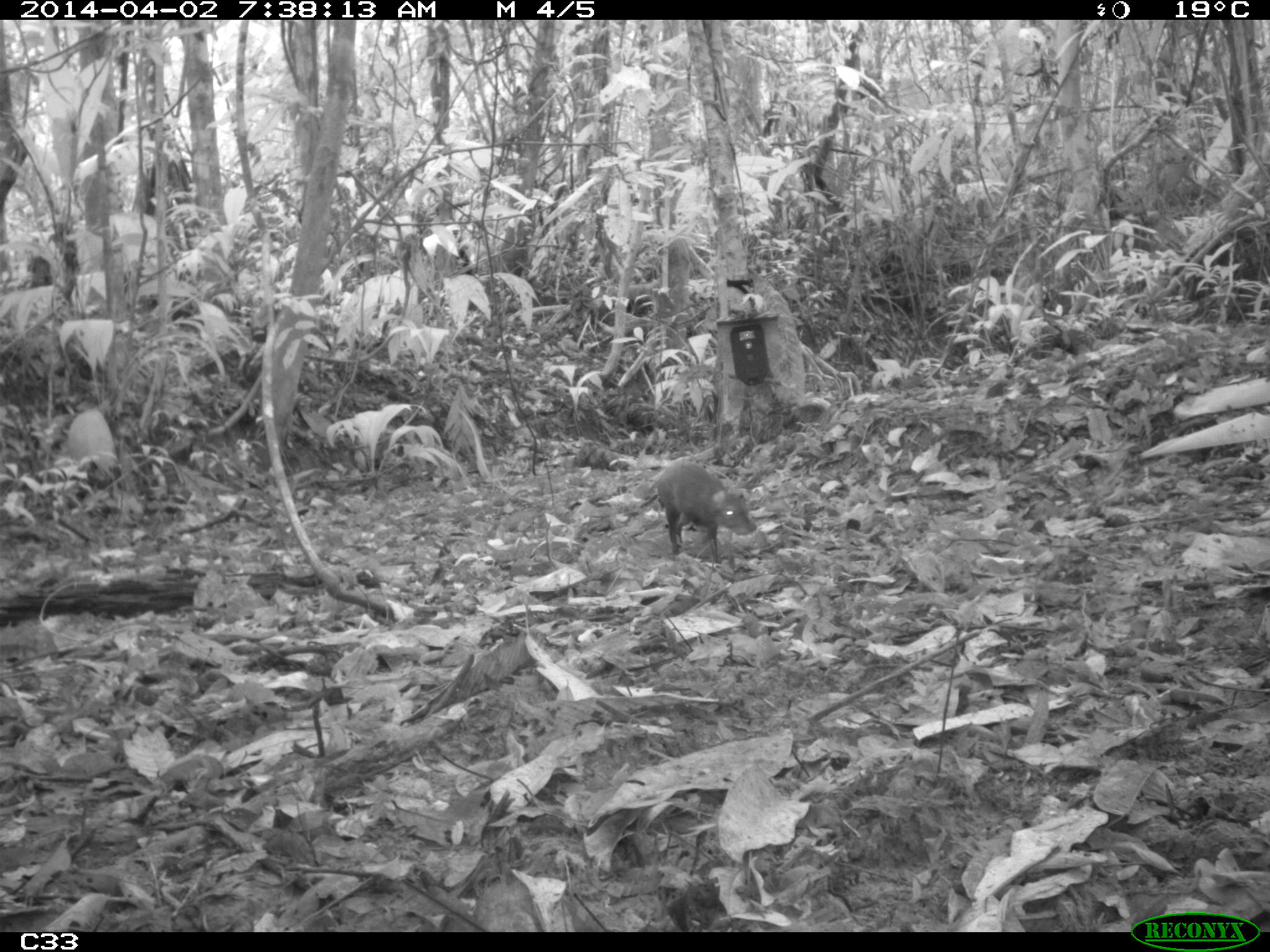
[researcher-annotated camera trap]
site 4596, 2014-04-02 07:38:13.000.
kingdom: Animalia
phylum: Chordata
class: Mammalia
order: Rodentia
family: Dasyproctidae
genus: Dasyprocta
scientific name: Dasyprocta leporina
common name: red-rumped agouti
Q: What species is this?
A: Dasyprocta leporina (red-rumped agouti).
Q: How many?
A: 1.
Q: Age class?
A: Adult.